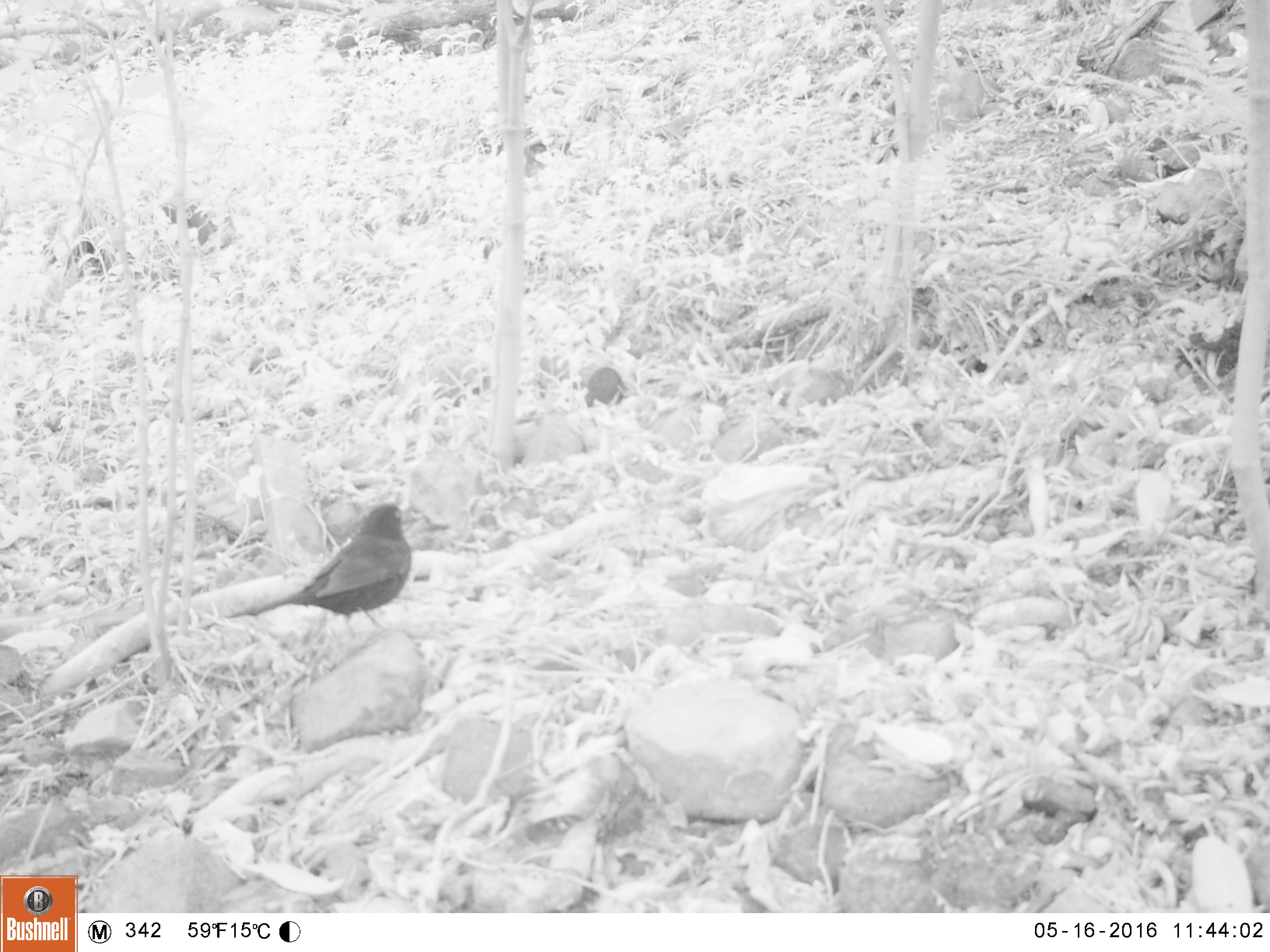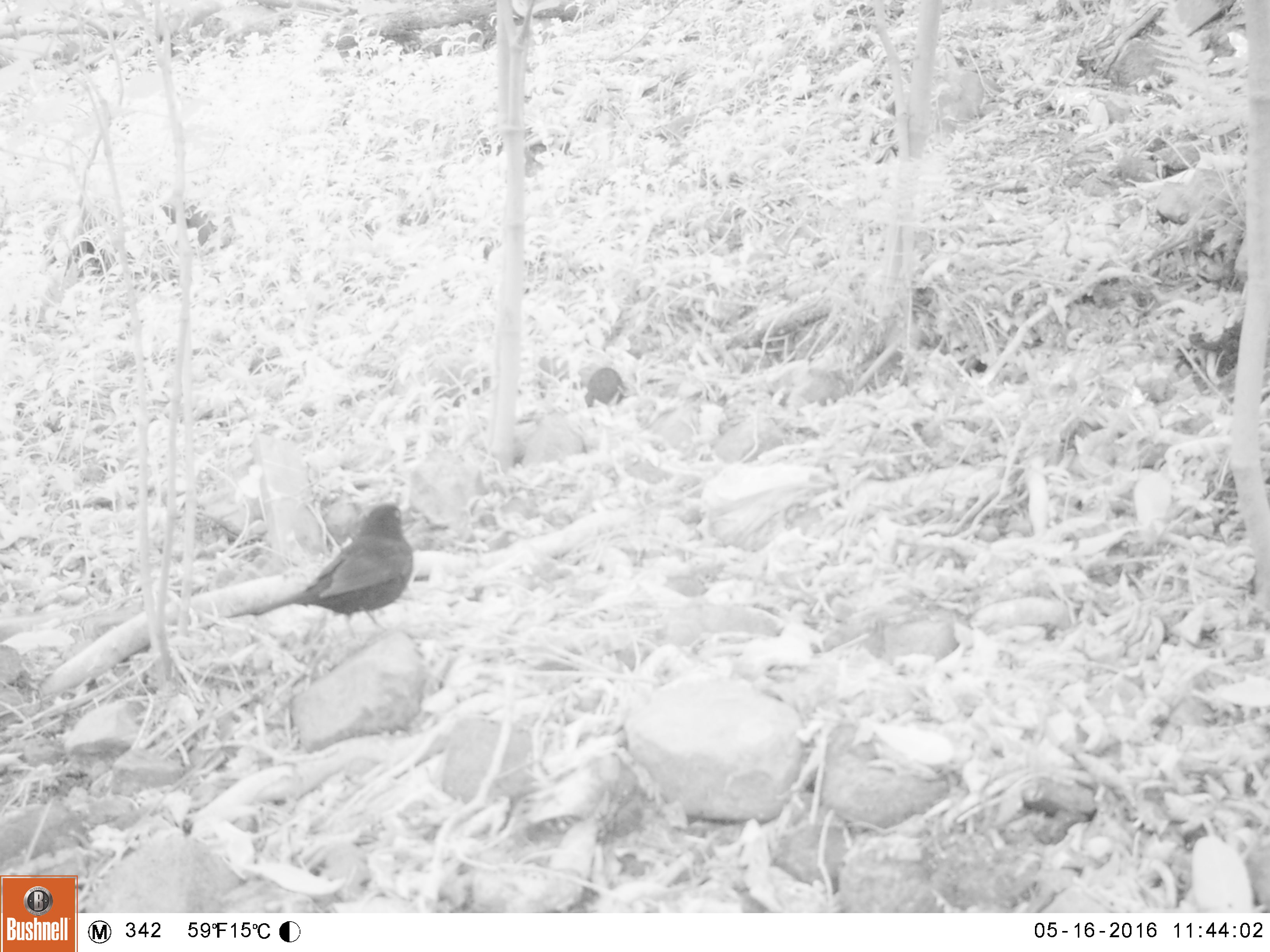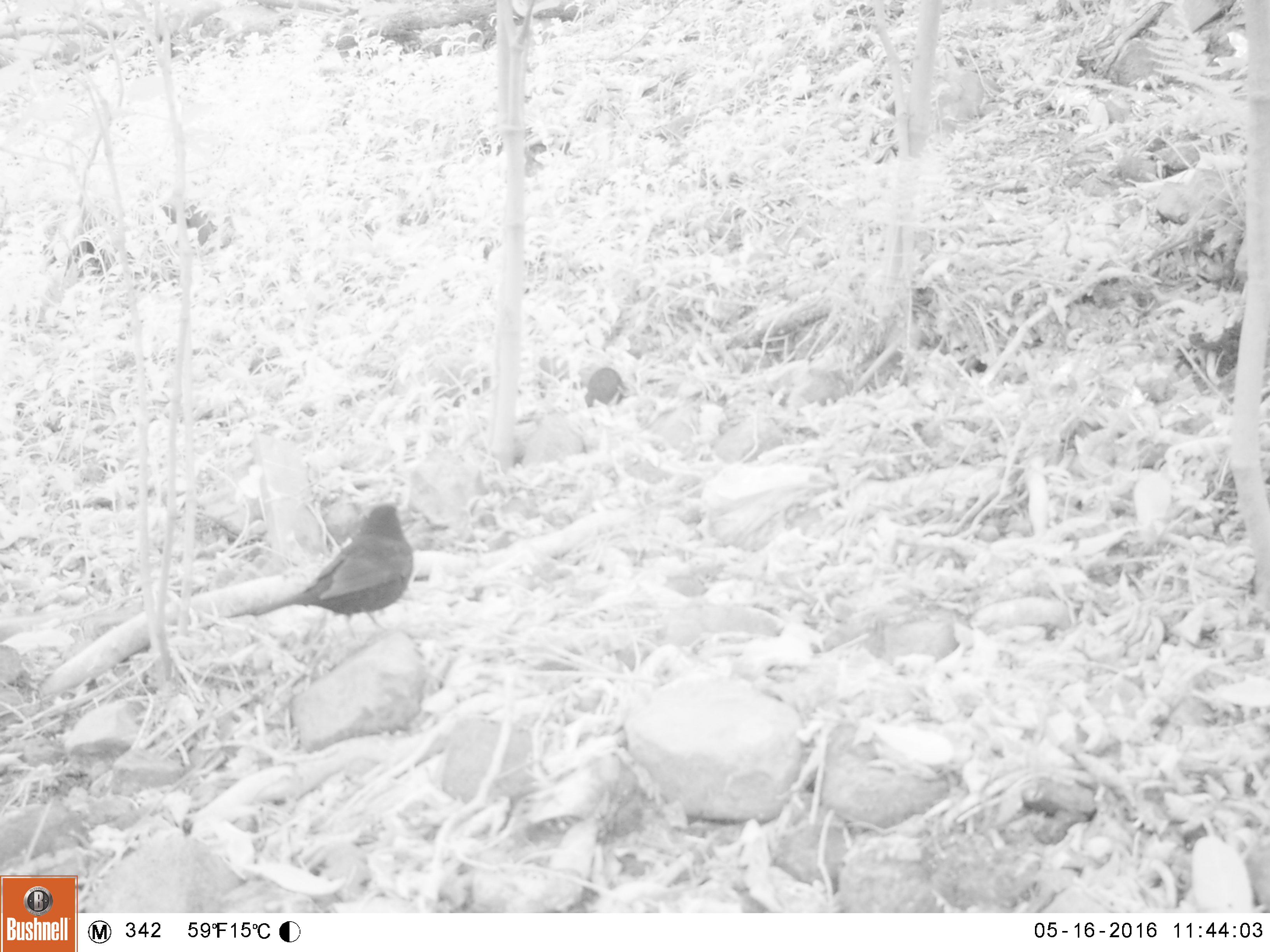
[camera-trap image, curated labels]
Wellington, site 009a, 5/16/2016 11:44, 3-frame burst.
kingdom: Animalia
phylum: Chordata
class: Aves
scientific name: Aves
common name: bird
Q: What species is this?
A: Bird (Aves).